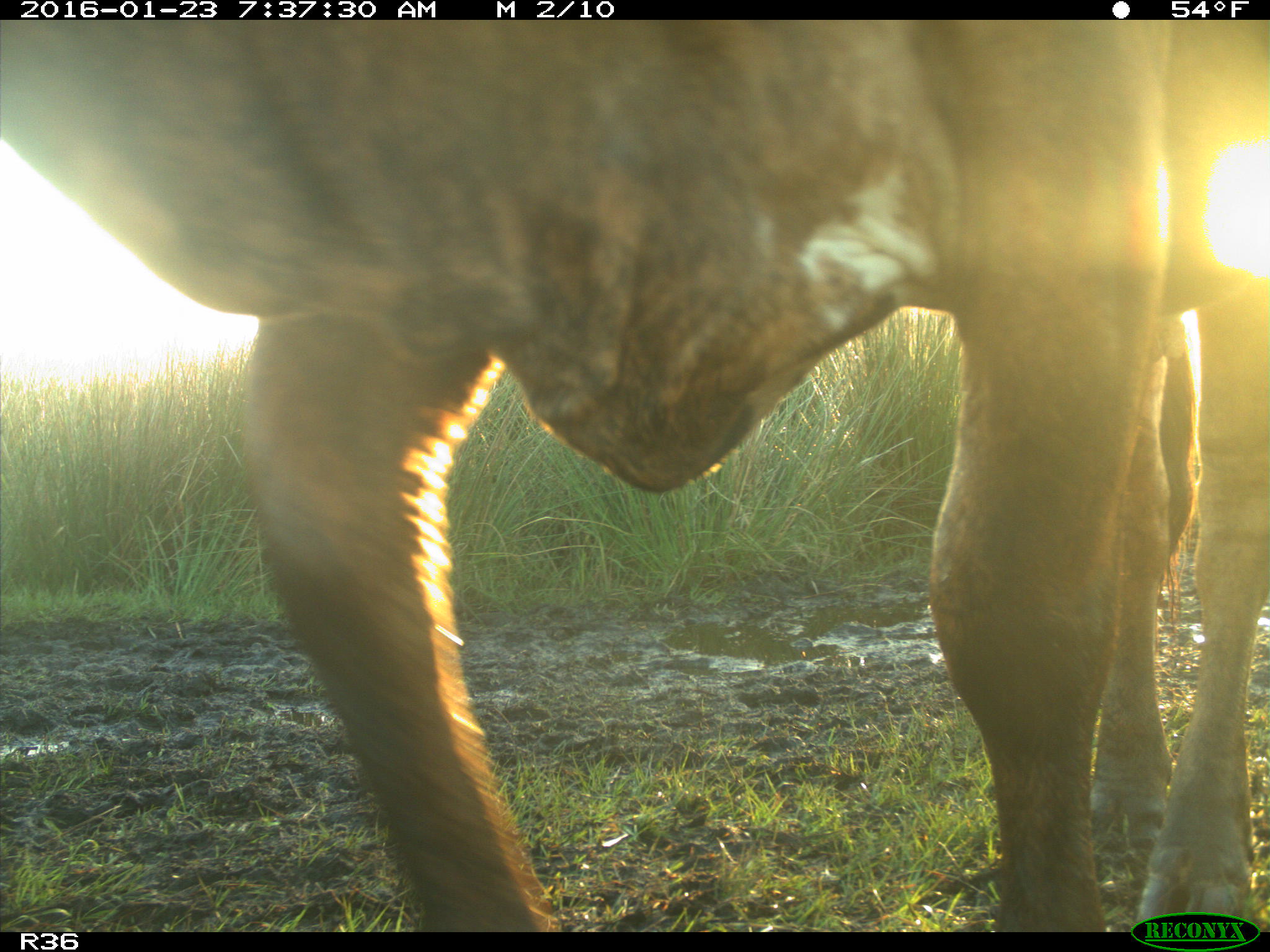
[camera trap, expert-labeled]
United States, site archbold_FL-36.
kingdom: Animalia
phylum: Chordata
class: Mammalia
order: Artiodactyla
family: Bovidae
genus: Bos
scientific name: Bos taurus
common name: domestic cow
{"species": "Bos taurus (domestic cow)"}